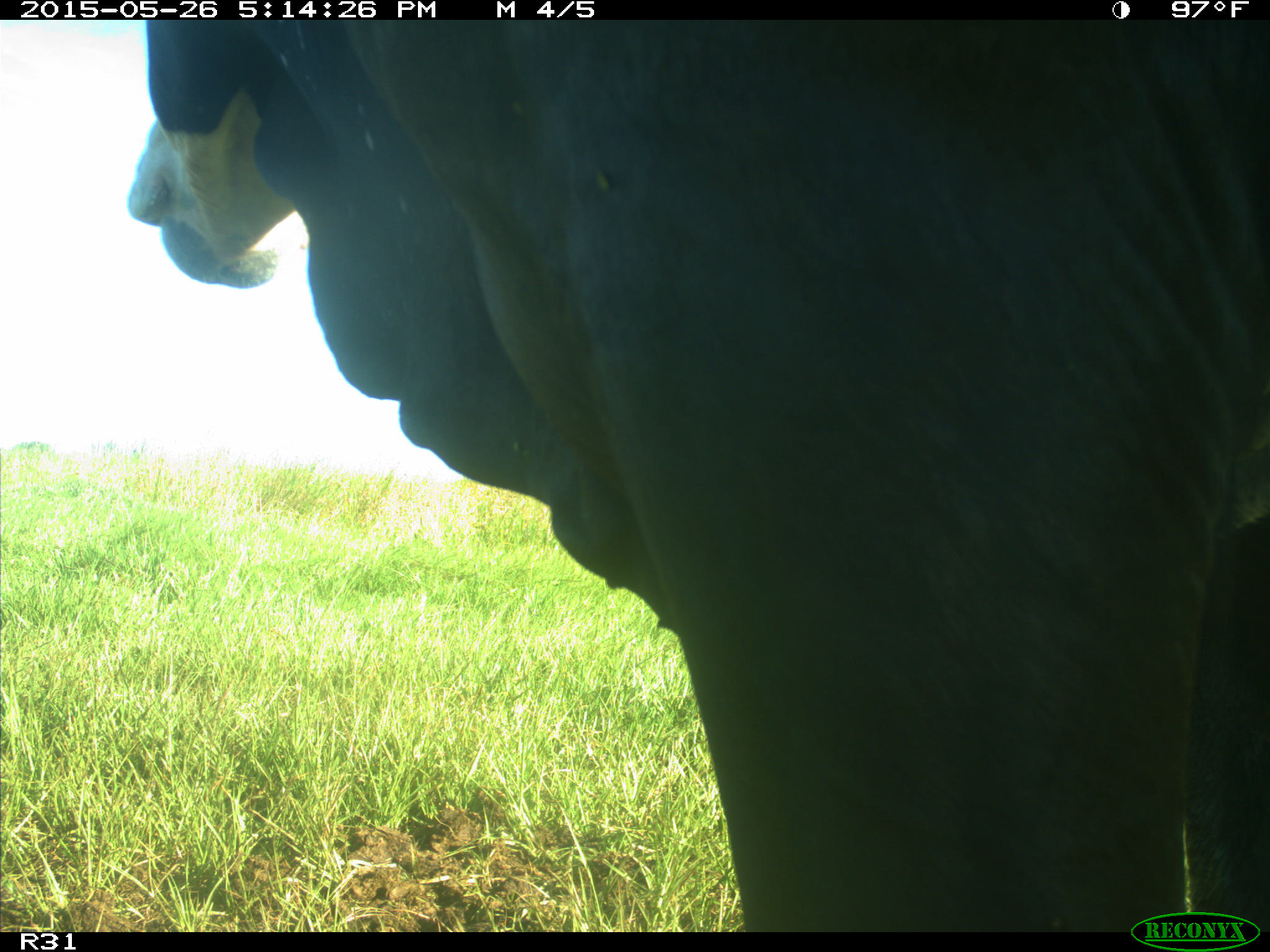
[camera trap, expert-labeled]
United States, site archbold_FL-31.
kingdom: Animalia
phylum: Chordata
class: Mammalia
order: Artiodactyla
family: Bovidae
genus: Bos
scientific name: Bos taurus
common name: domestic cow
Bos taurus (domestic cow).